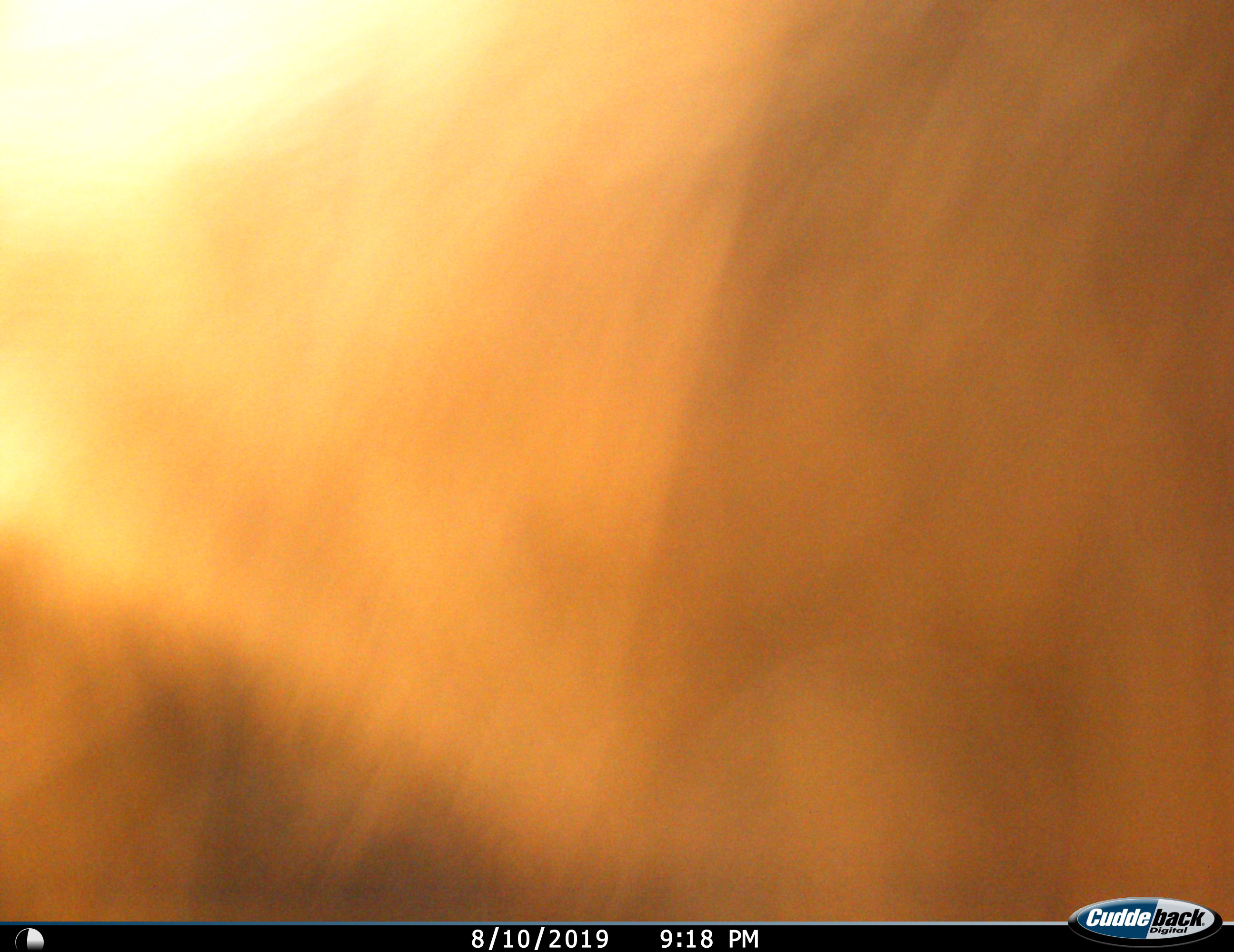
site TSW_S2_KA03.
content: unidentified animal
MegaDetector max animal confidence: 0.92